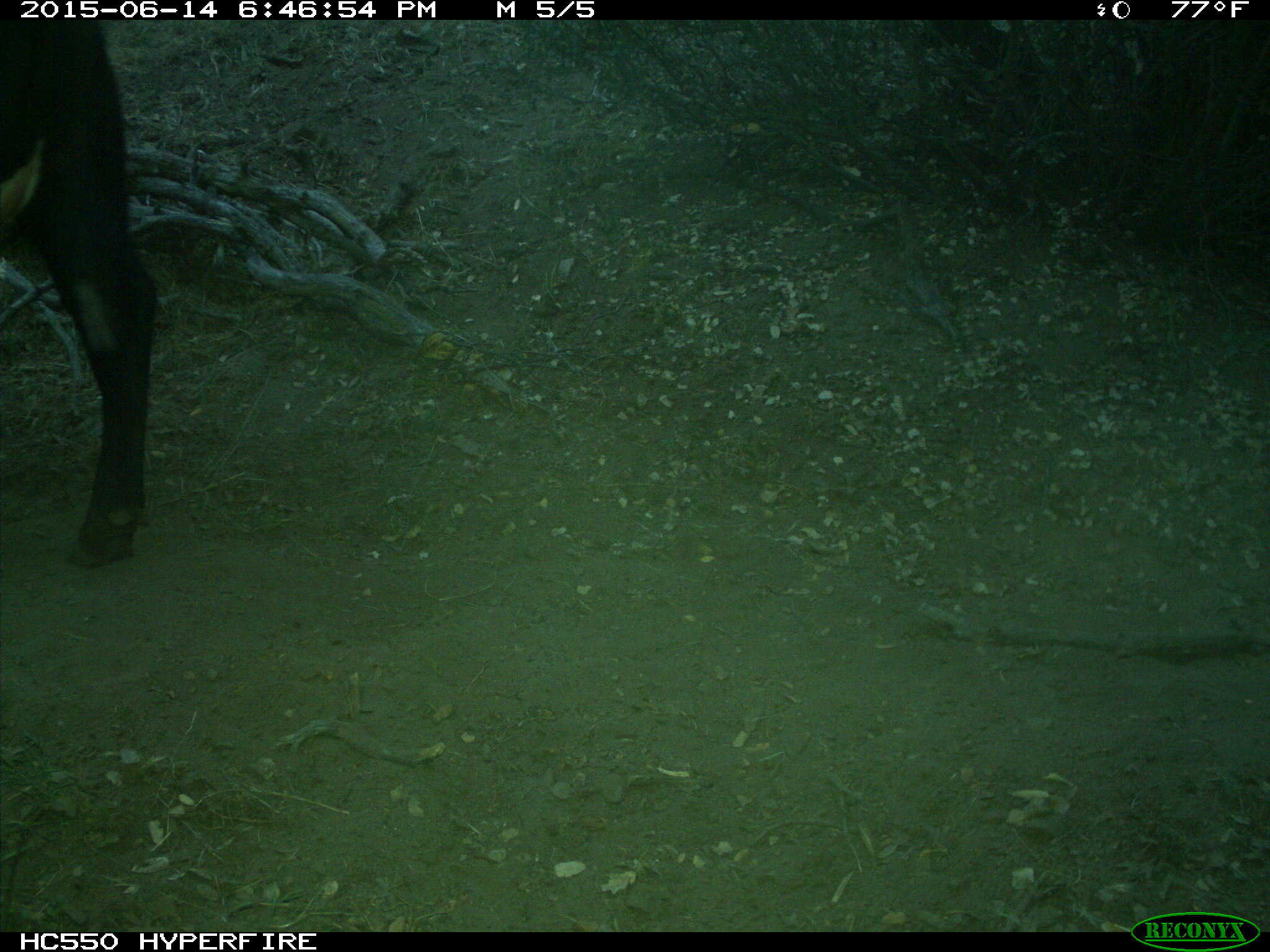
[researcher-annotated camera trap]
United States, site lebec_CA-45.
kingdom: Animalia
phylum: Chordata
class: Mammalia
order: Artiodactyla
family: Bovidae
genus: Bos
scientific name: Bos taurus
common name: domestic cow